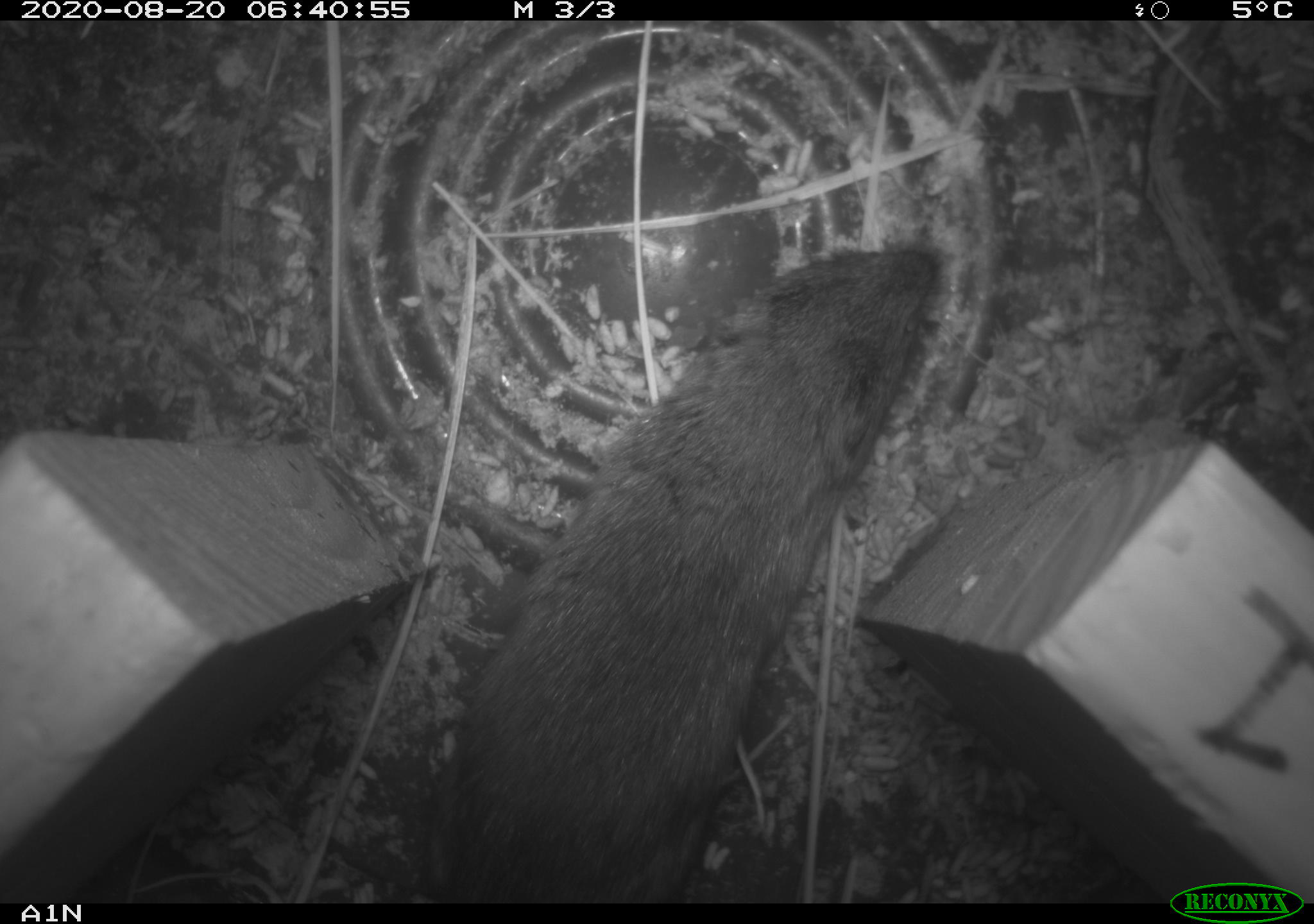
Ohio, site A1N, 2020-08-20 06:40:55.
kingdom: Animalia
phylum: Chordata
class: Mammalia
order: Rodentia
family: Cricetidae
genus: Microtus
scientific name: Microtus pennsylvanicus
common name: meadow vole